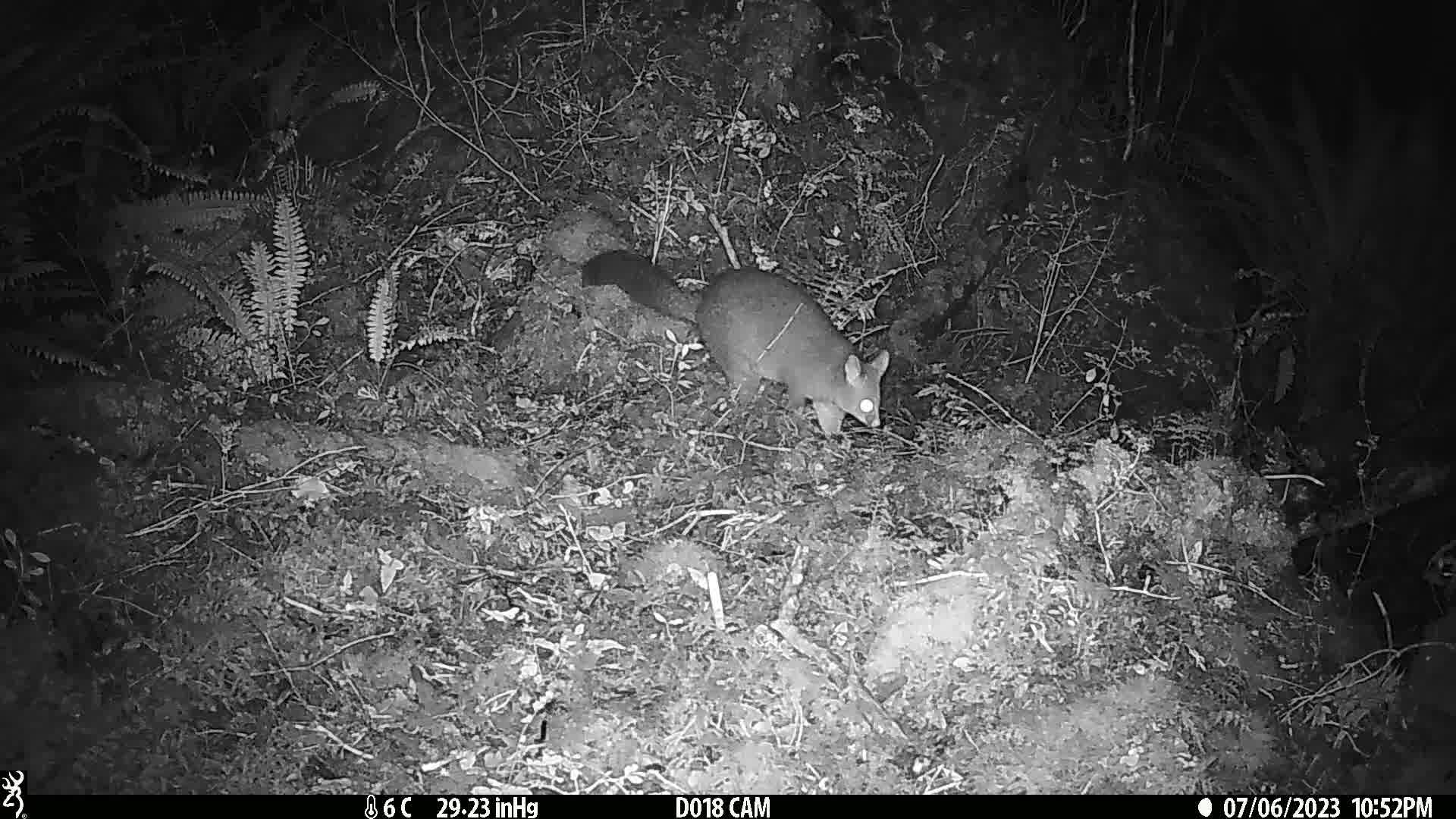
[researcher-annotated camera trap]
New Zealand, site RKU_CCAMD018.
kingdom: Animalia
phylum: Chordata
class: Mammalia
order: Diprotodontia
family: Phalangeridae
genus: Trichosurus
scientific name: Trichosurus vulpecula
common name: common brushtail possum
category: possum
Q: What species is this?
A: Possum (common brushtail possum) (Trichosurus vulpecula).